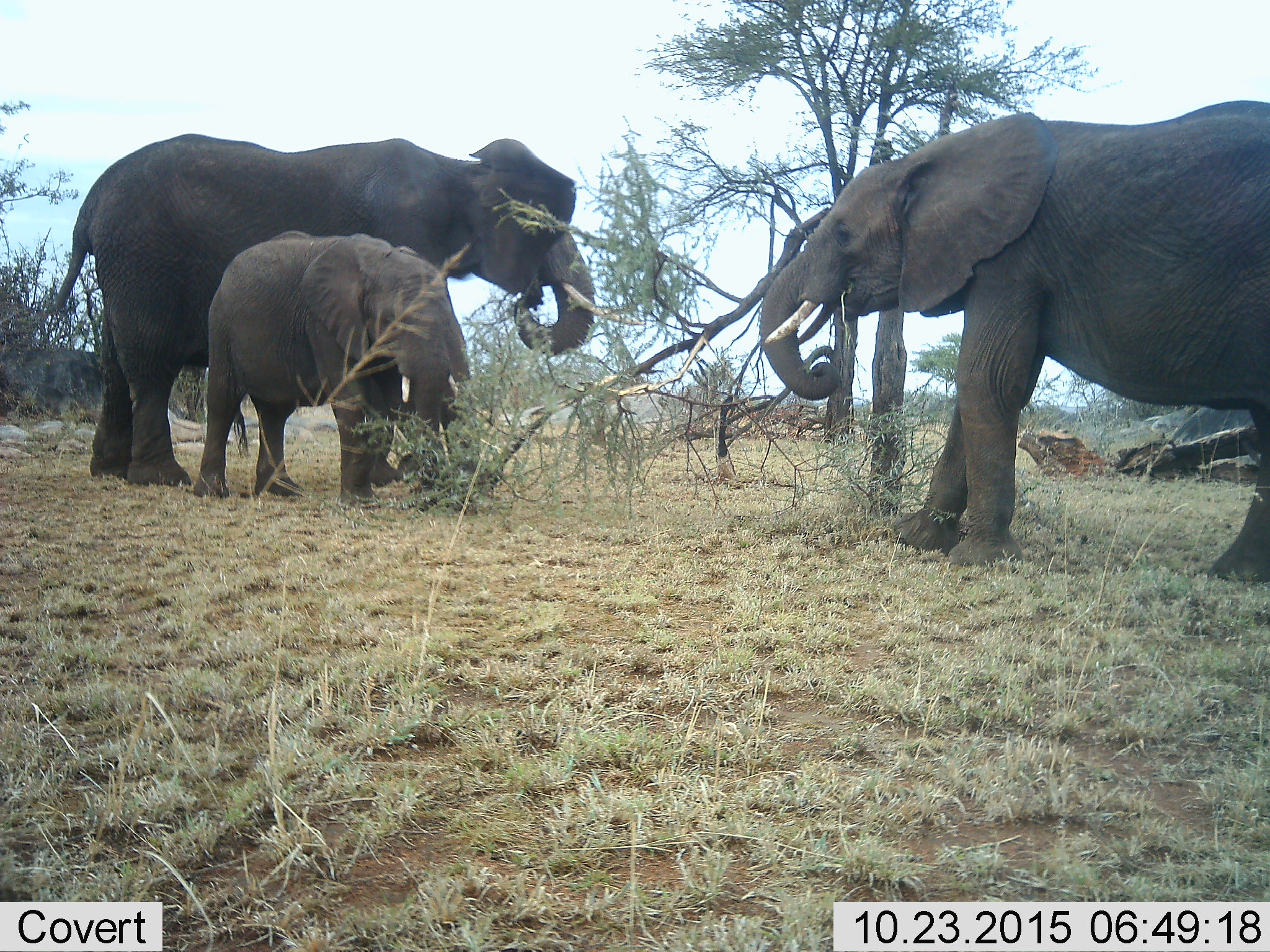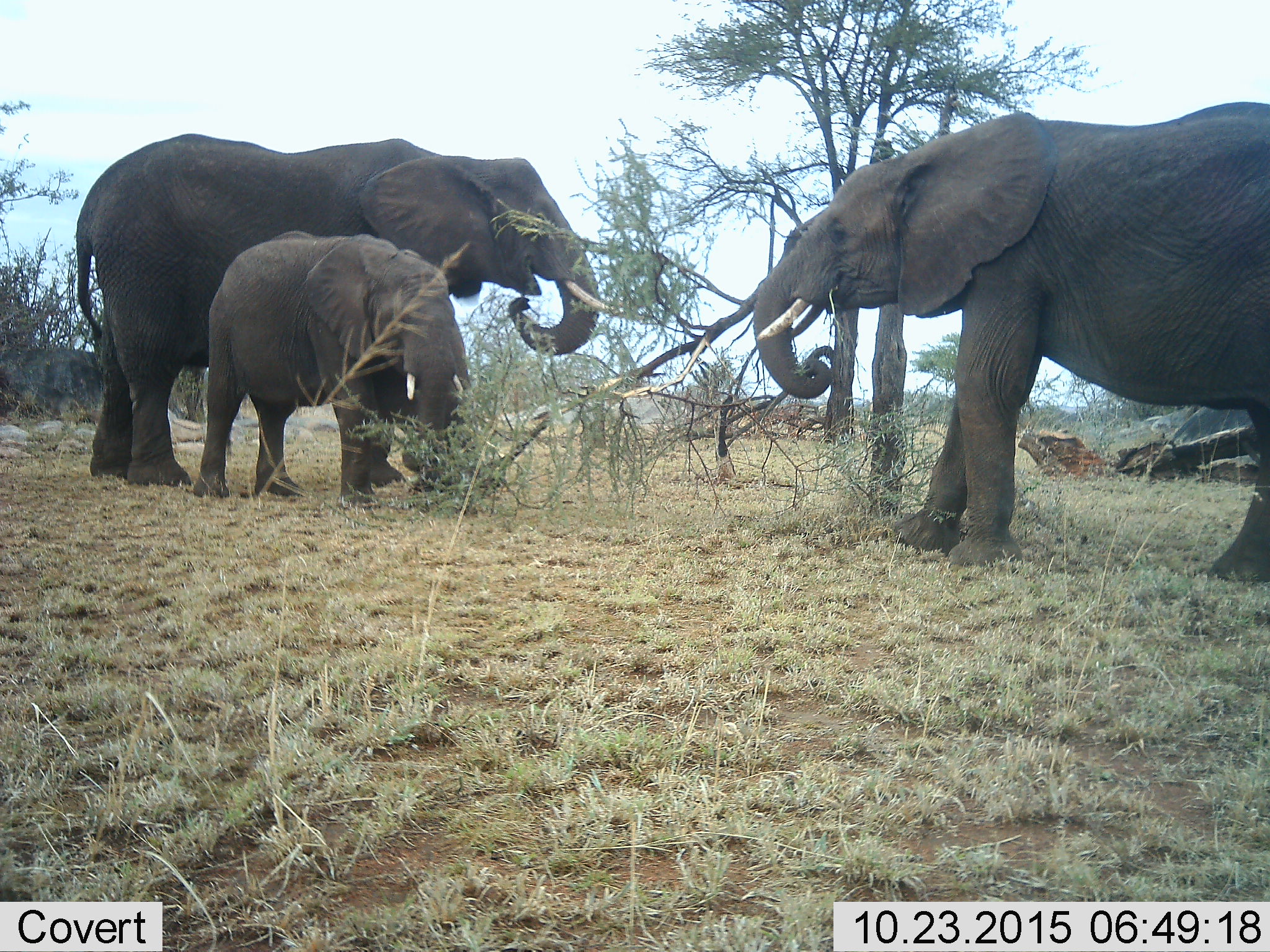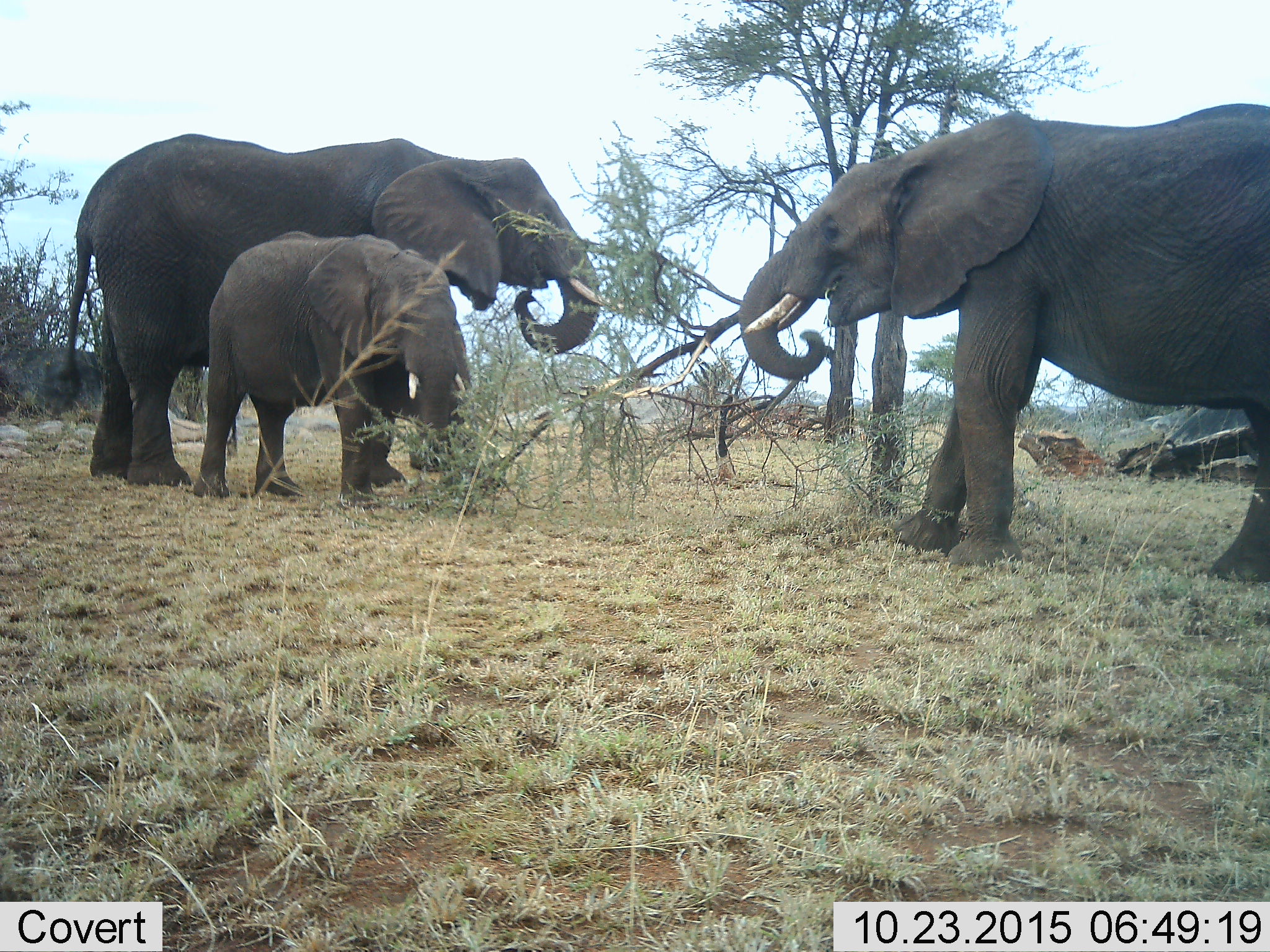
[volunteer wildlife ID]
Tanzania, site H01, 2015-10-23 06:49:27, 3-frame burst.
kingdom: Animalia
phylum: Chordata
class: Mammalia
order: Proboscidea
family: Elephantidae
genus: Loxodonta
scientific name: Loxodonta africana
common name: african bush elephant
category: elephant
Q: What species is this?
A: Elephant (african bush elephant) (Loxodonta africana).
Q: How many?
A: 3.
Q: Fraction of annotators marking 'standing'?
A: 40%.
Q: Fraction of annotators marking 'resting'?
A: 0%.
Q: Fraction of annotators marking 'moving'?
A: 0%.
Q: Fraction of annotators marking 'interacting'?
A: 0%.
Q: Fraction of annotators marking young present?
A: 100%.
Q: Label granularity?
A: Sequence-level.